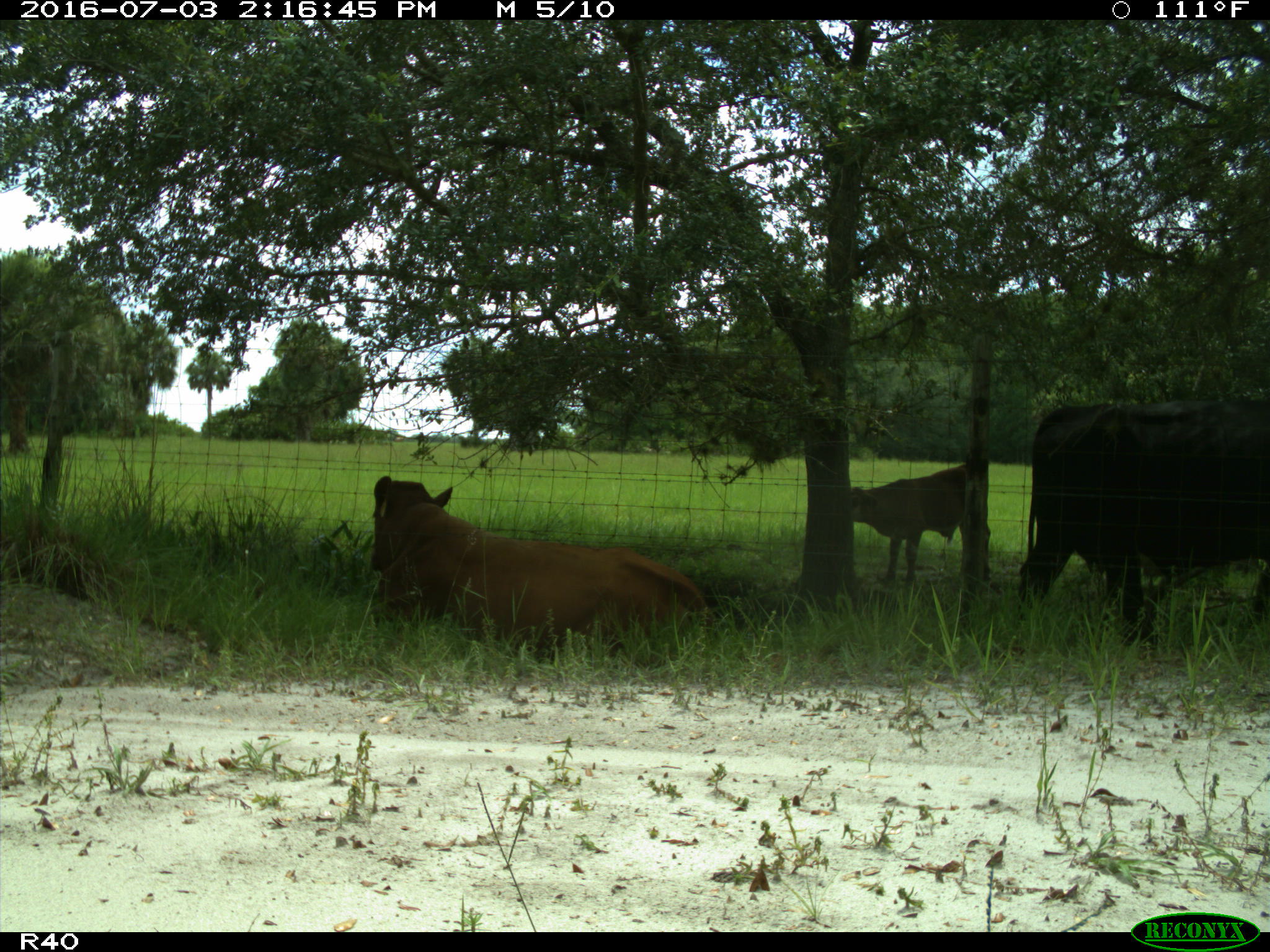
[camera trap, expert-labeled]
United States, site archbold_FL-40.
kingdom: Animalia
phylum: Chordata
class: Mammalia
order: Artiodactyla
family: Bovidae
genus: Bos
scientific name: Bos taurus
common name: domestic cow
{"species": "Bos taurus (domestic cow)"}